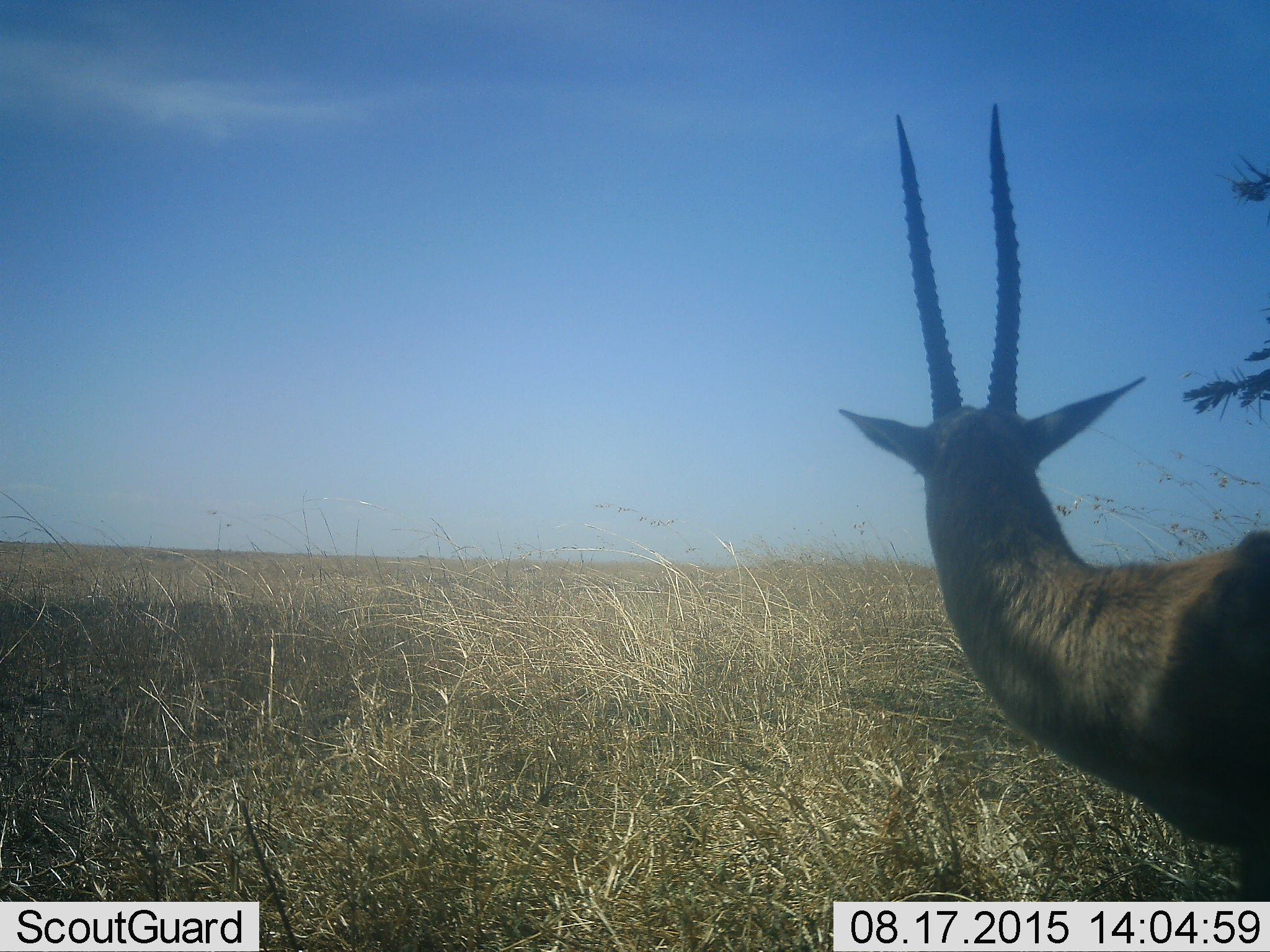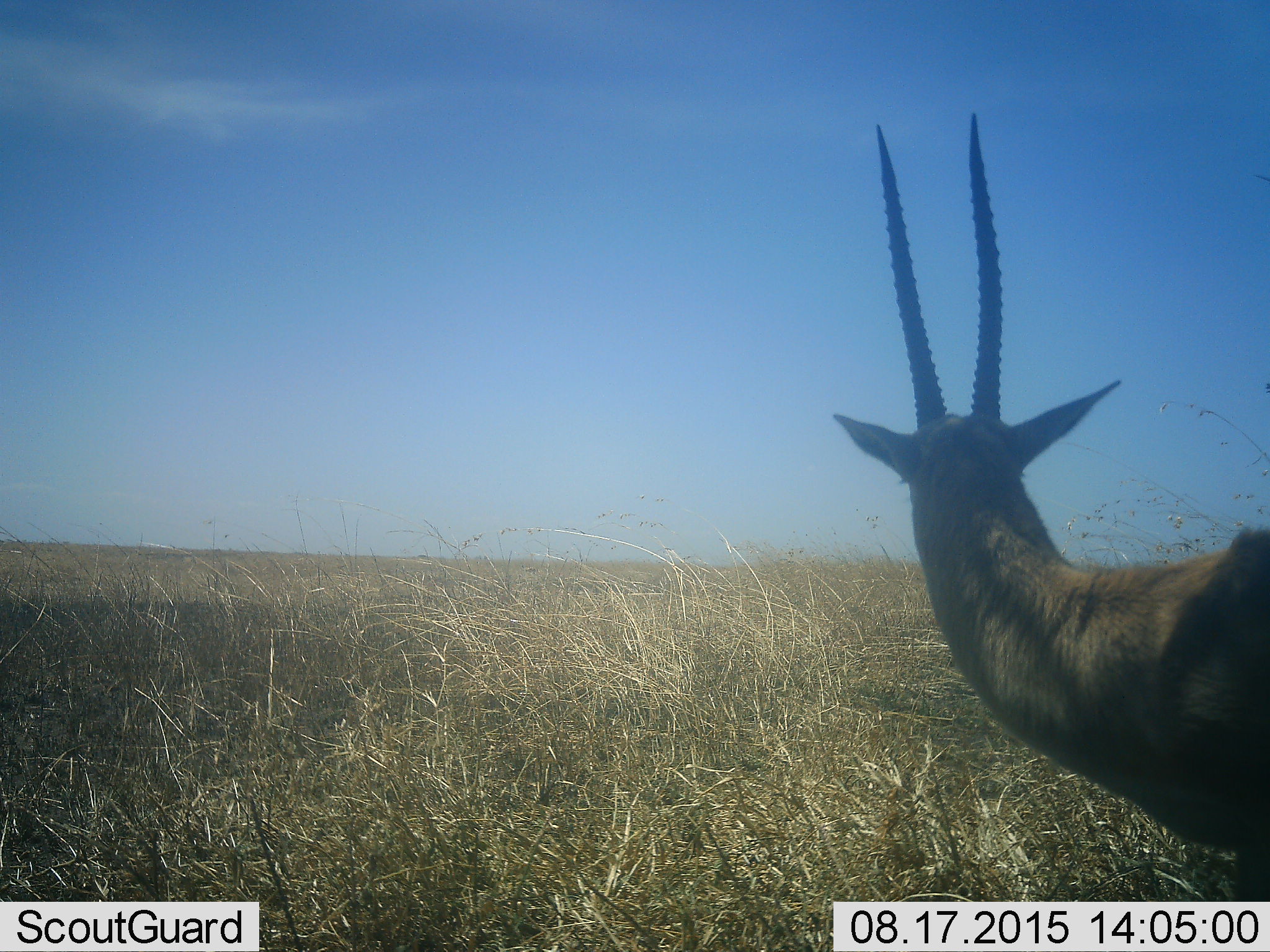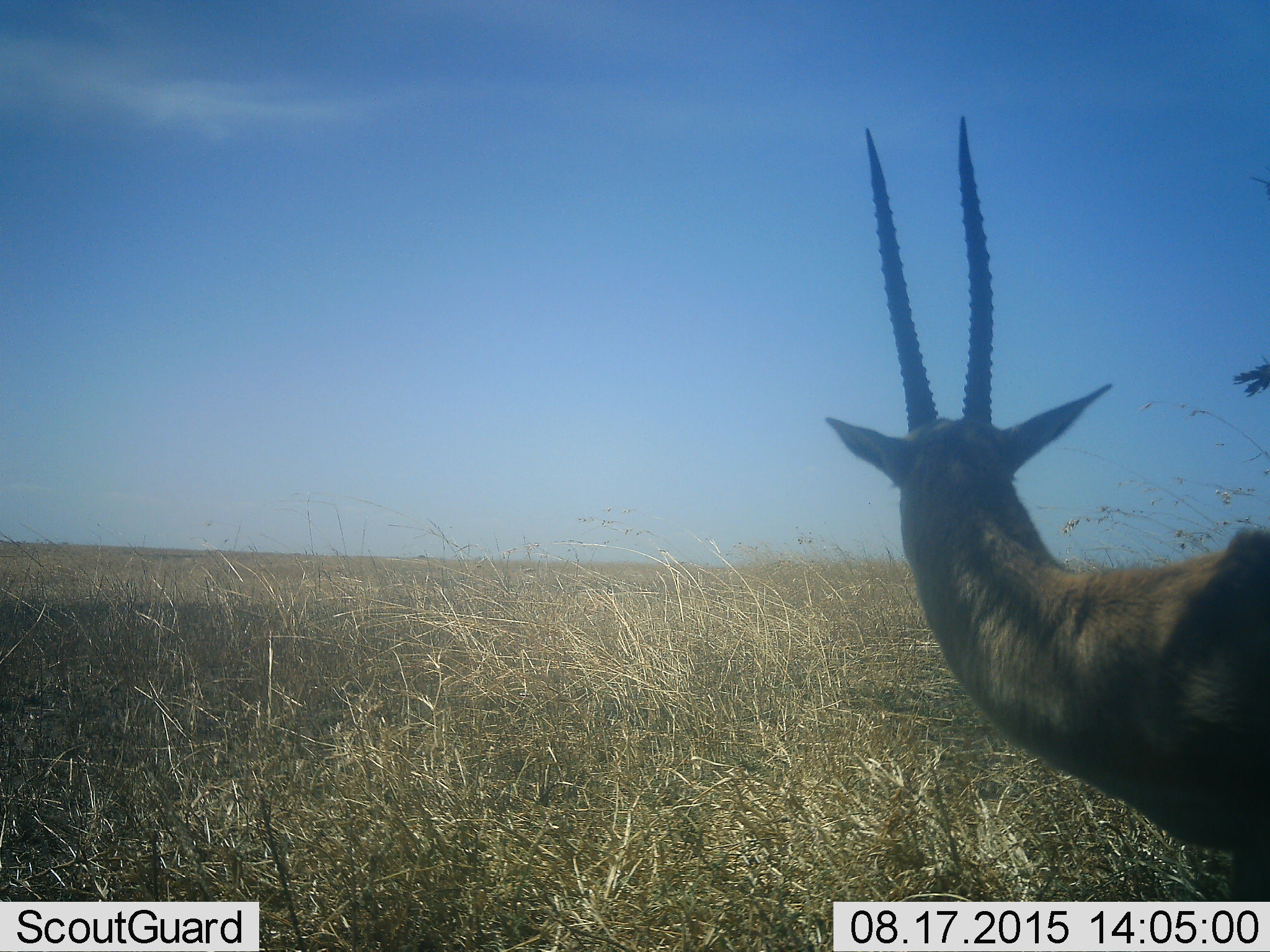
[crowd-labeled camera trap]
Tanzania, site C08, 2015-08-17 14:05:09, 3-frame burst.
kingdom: Animalia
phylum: Chordata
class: Mammalia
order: Artiodactyla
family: Bovidae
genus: Eudorcas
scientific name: Eudorcas thomsonii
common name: thomson's gazelle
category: gazellethomsons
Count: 1.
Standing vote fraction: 100%.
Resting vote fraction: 0%.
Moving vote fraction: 0%.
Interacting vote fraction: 0%.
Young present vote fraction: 0%.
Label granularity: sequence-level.